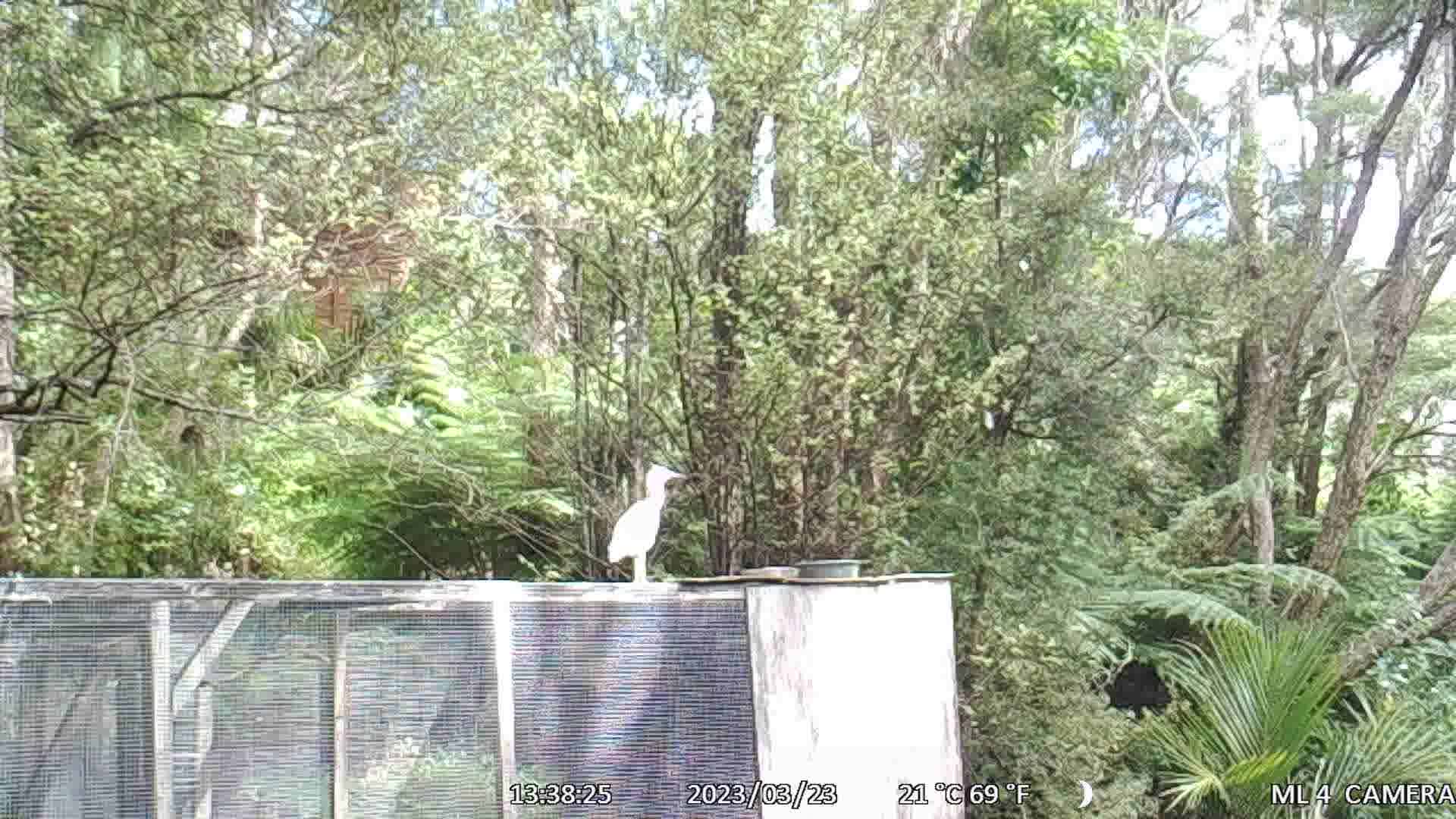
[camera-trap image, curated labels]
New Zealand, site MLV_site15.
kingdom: Animalia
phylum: Chordata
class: Aves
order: Pelecaniformes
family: Ardeidae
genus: Egretta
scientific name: Egretta novaehollandiae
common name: white-faced heron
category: white faced heron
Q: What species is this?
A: White faced heron (white-faced heron) (Egretta novaehollandiae).